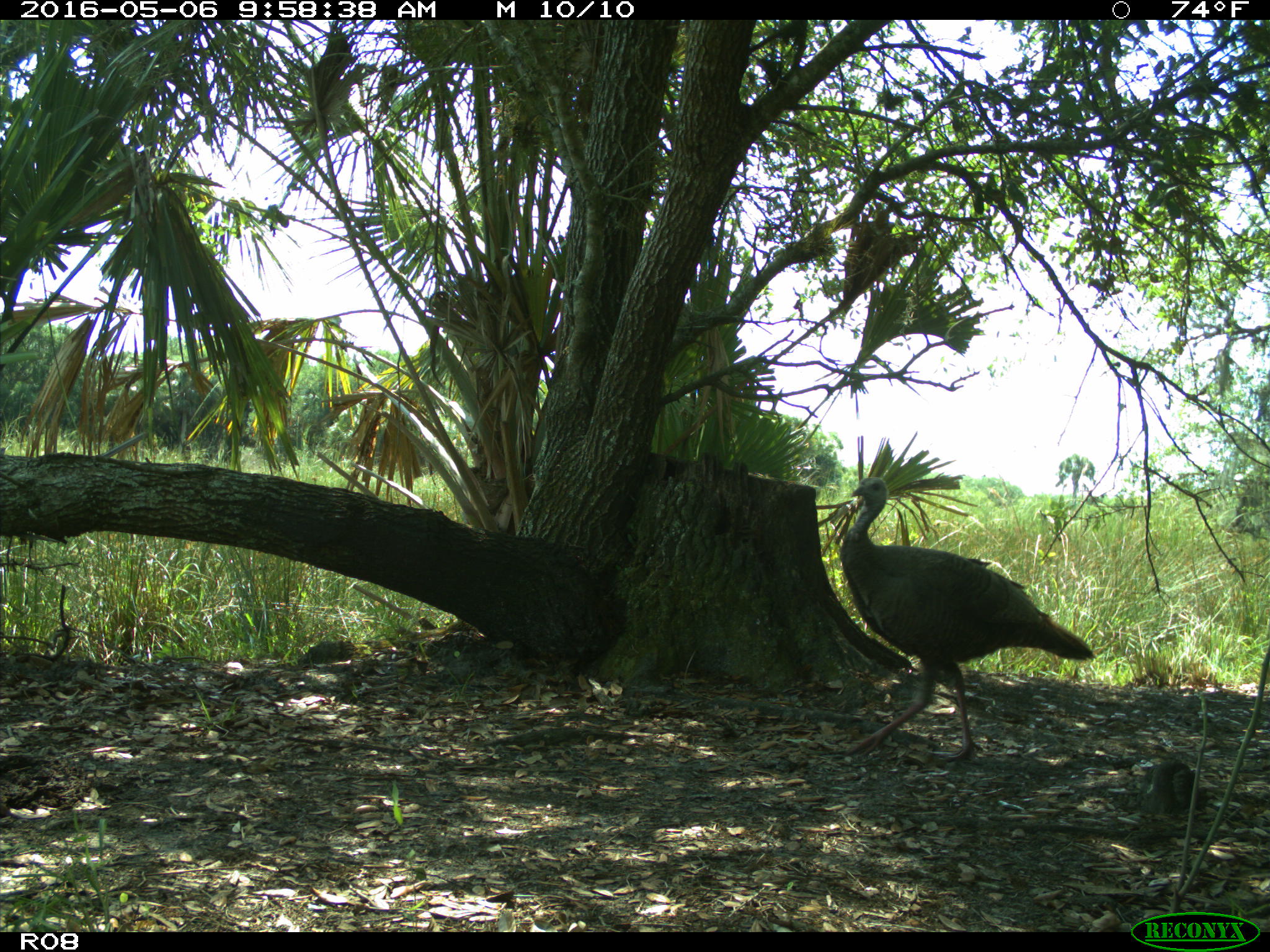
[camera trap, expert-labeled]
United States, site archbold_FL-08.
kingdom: Animalia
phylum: Chordata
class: Aves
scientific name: Aves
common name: birds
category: unidentified bird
Unidentified bird (birds) (Aves).